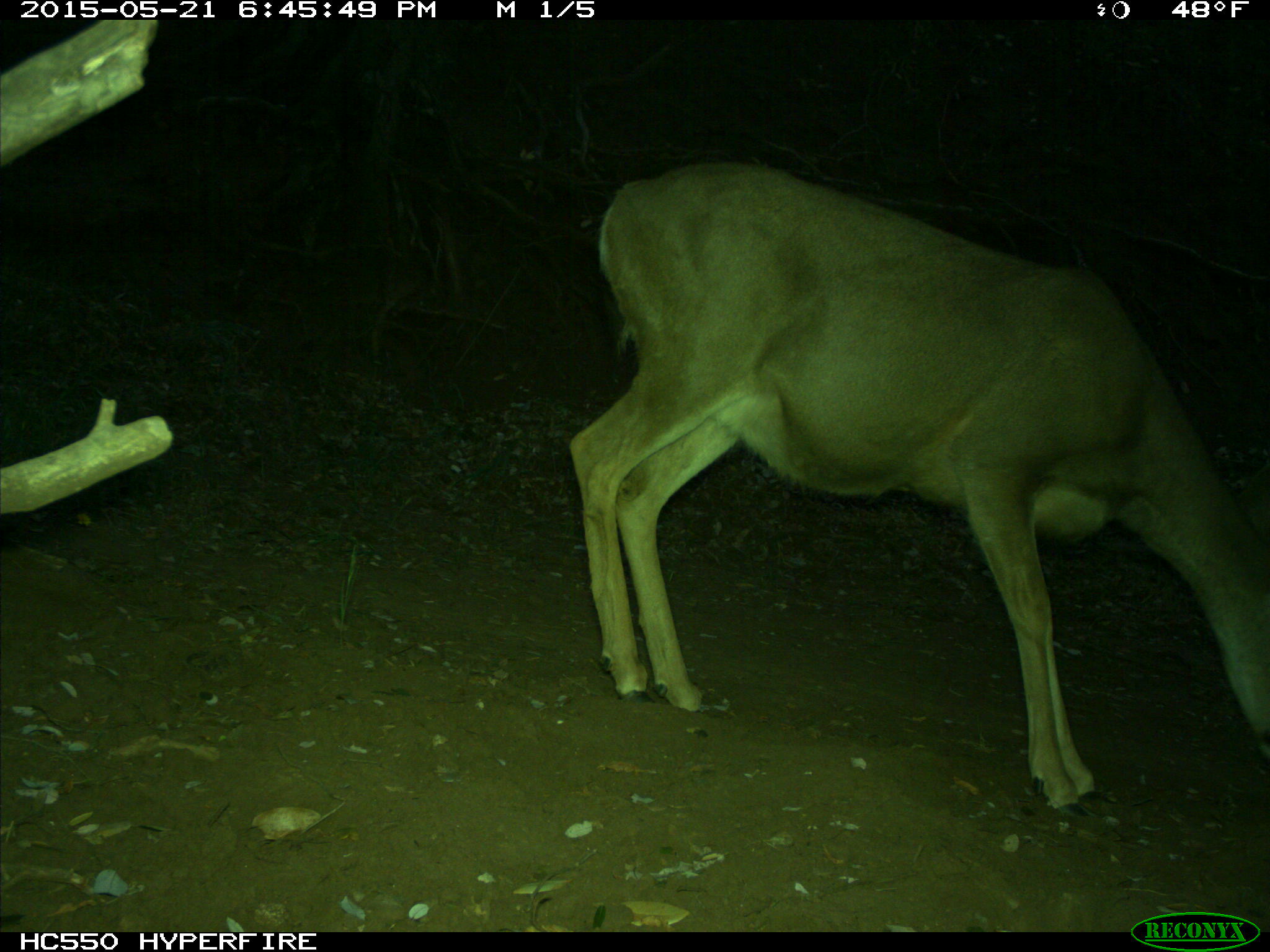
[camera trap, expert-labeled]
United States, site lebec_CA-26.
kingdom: Animalia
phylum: Chordata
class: Mammalia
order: Artiodactyla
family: Cervidae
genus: Odocoileus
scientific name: Odocoileus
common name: deer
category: unidentified deer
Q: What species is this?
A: Unidentified deer (deer) (Odocoileus).